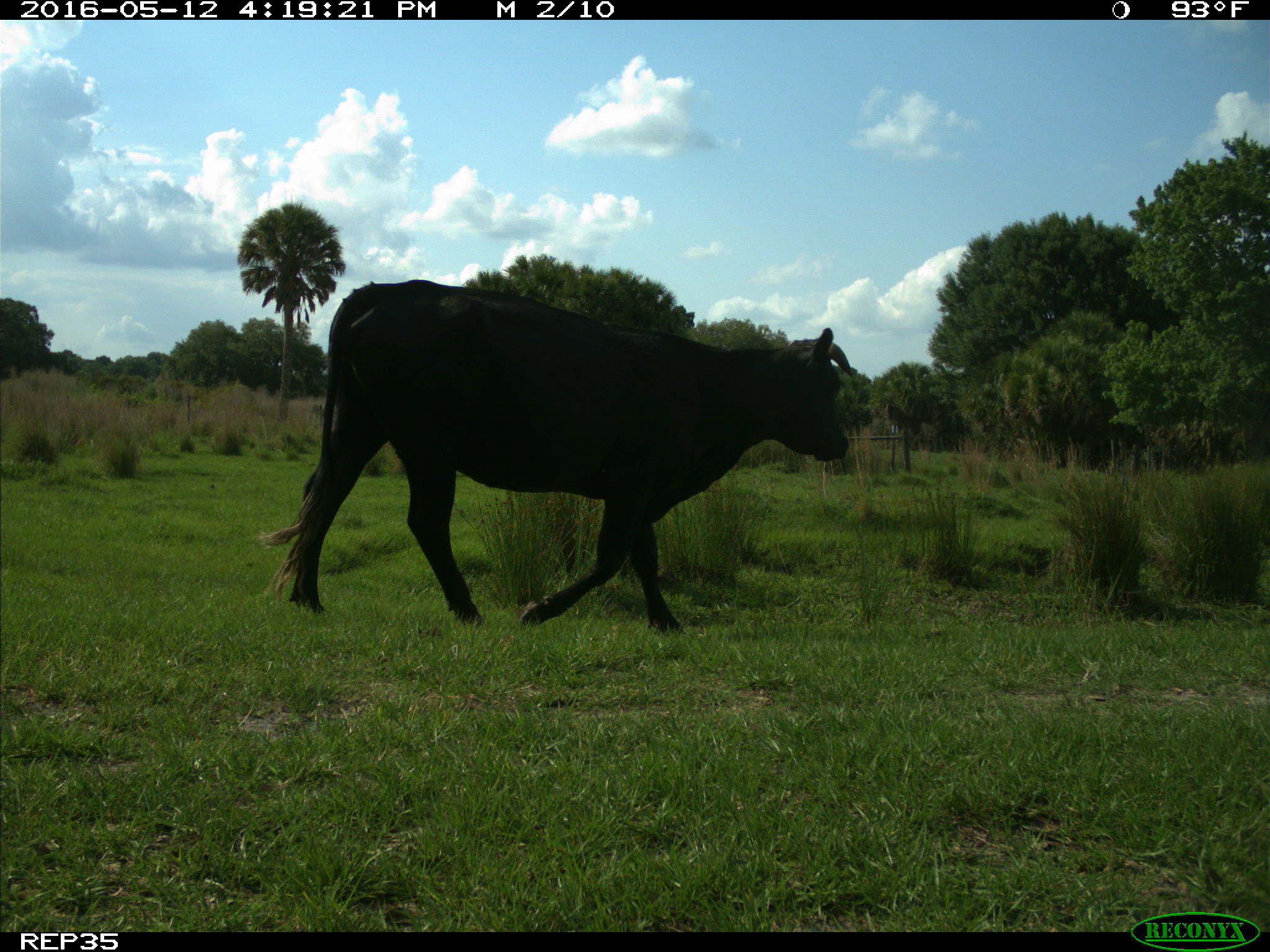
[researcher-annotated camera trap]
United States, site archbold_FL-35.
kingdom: Animalia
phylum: Chordata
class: Mammalia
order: Artiodactyla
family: Bovidae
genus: Bos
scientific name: Bos taurus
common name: domestic cow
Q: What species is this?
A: Bos taurus (domestic cow).